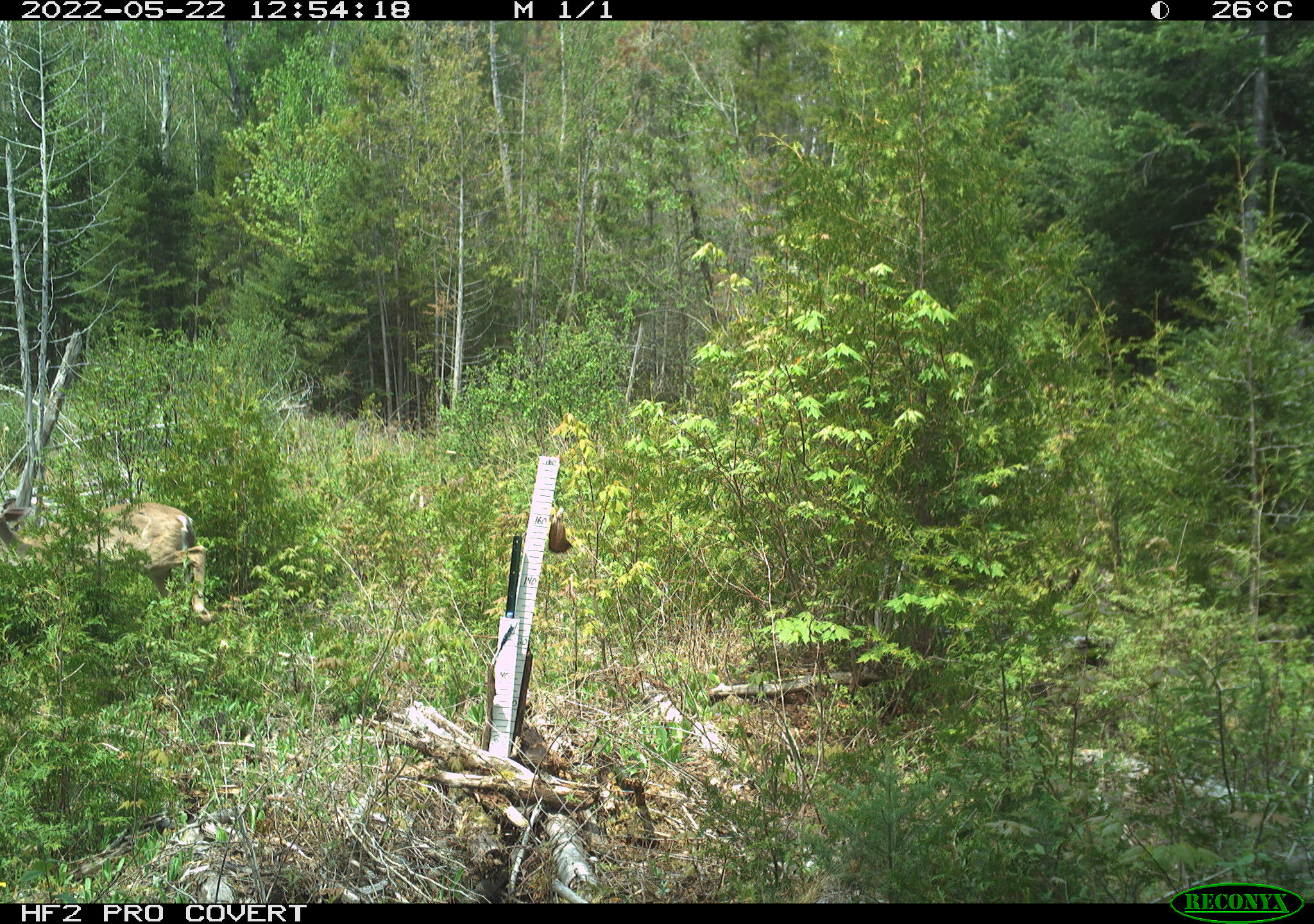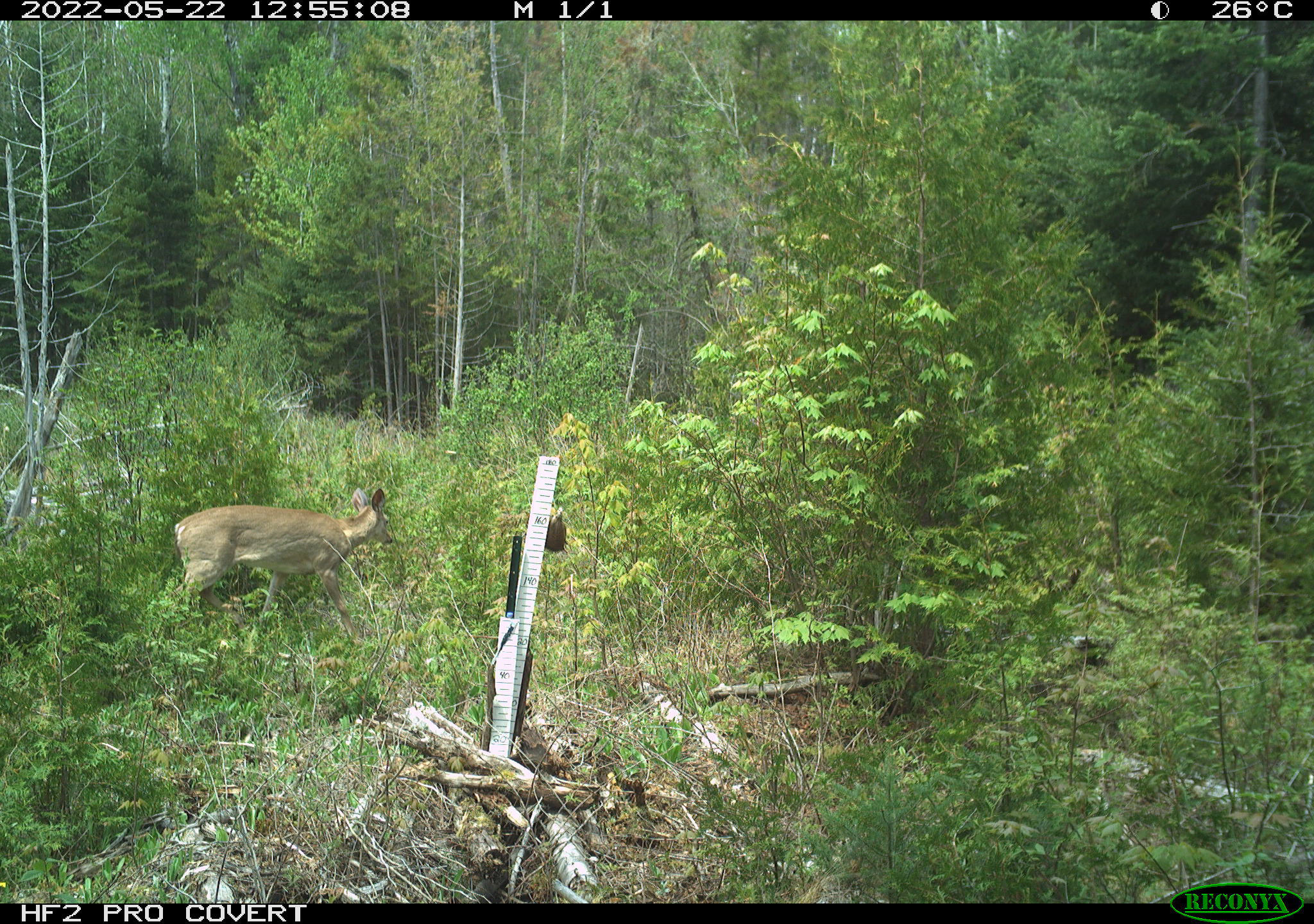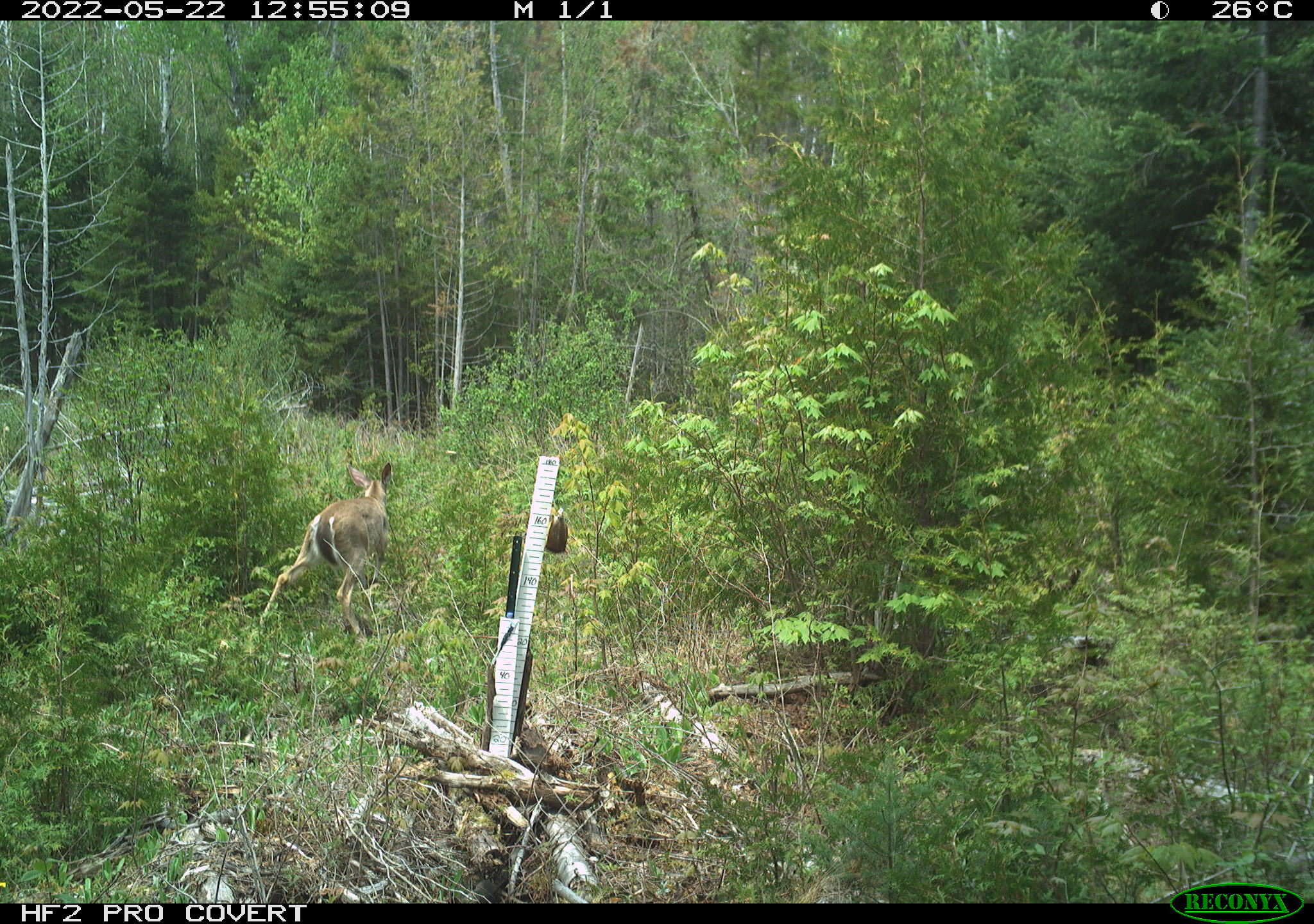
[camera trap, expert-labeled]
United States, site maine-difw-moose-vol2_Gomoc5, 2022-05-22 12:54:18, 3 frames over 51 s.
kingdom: Animalia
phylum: Chordata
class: Mammalia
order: Artiodactyla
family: Cervidae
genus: Odocoileus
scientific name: Odocoileus virginianus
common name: white-tailed deer